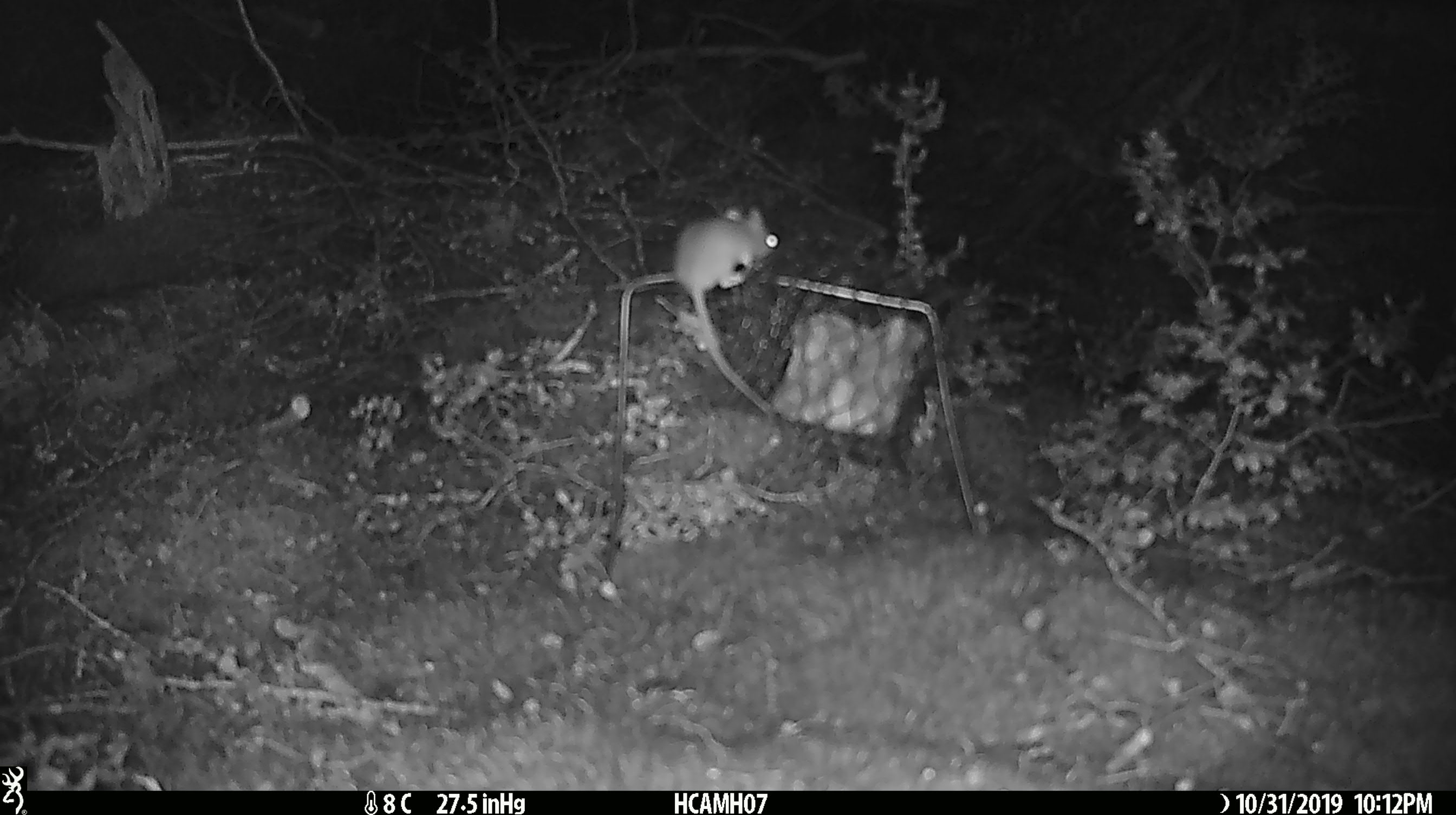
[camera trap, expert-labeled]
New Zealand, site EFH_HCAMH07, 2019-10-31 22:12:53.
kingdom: Animalia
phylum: Chordata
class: Mammalia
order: Rodentia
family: Muridae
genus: Mus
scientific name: Mus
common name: mouse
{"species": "mouse (Mus)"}